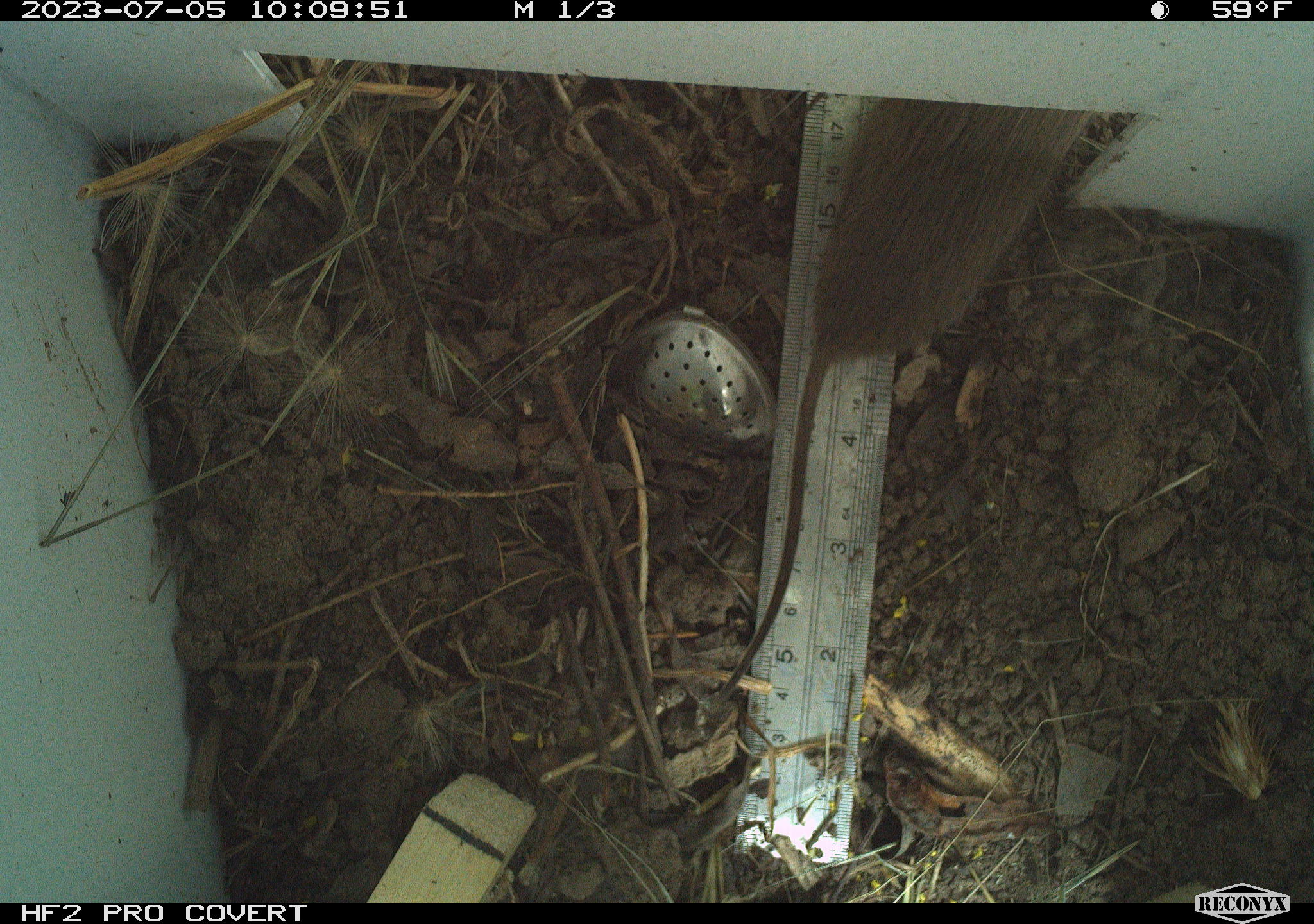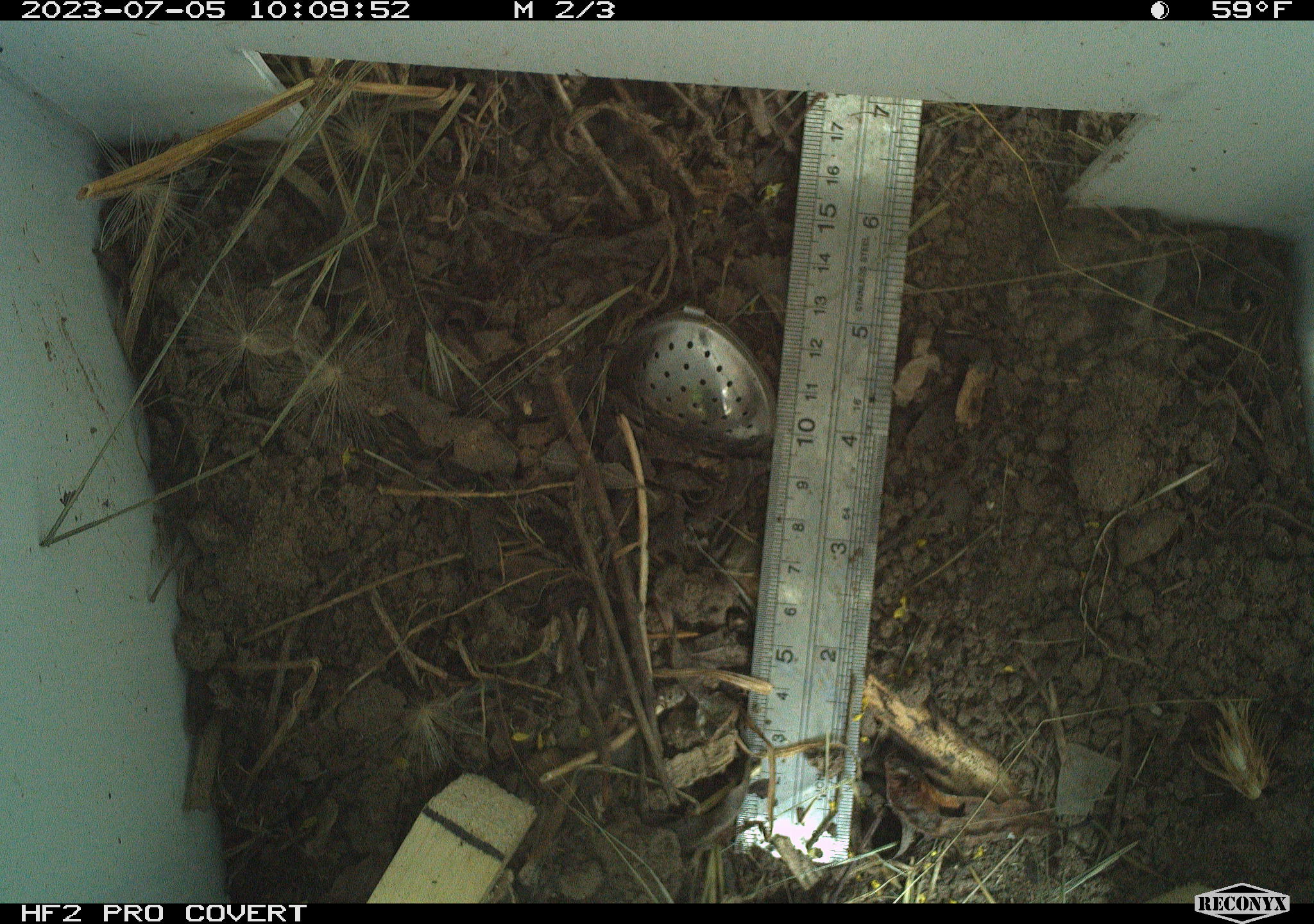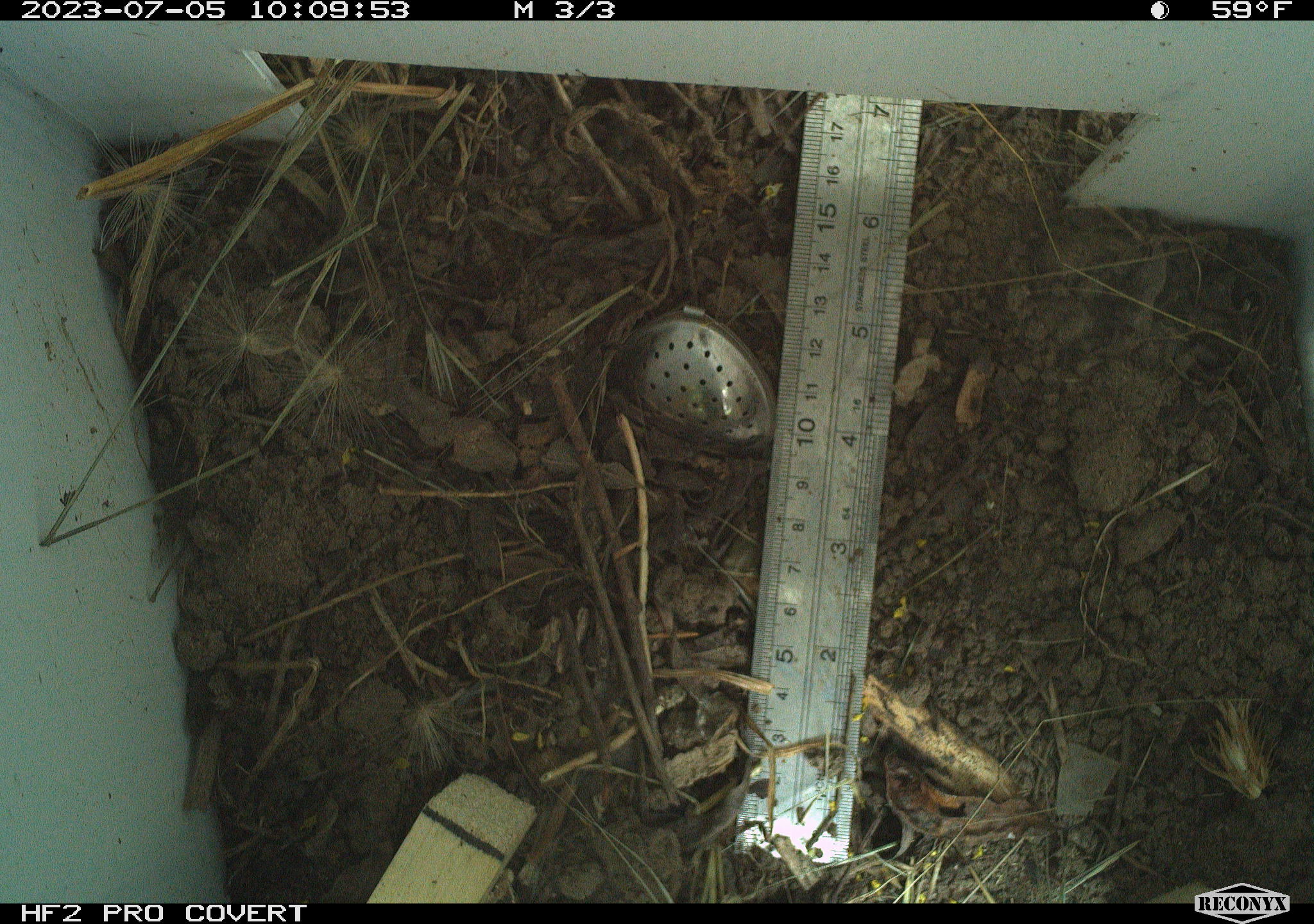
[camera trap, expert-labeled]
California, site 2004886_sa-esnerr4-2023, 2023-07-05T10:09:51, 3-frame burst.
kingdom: Animalia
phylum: Chordata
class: Mammalia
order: Rodentia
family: Cricetidae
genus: Microtus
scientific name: Microtus californicus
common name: california vole